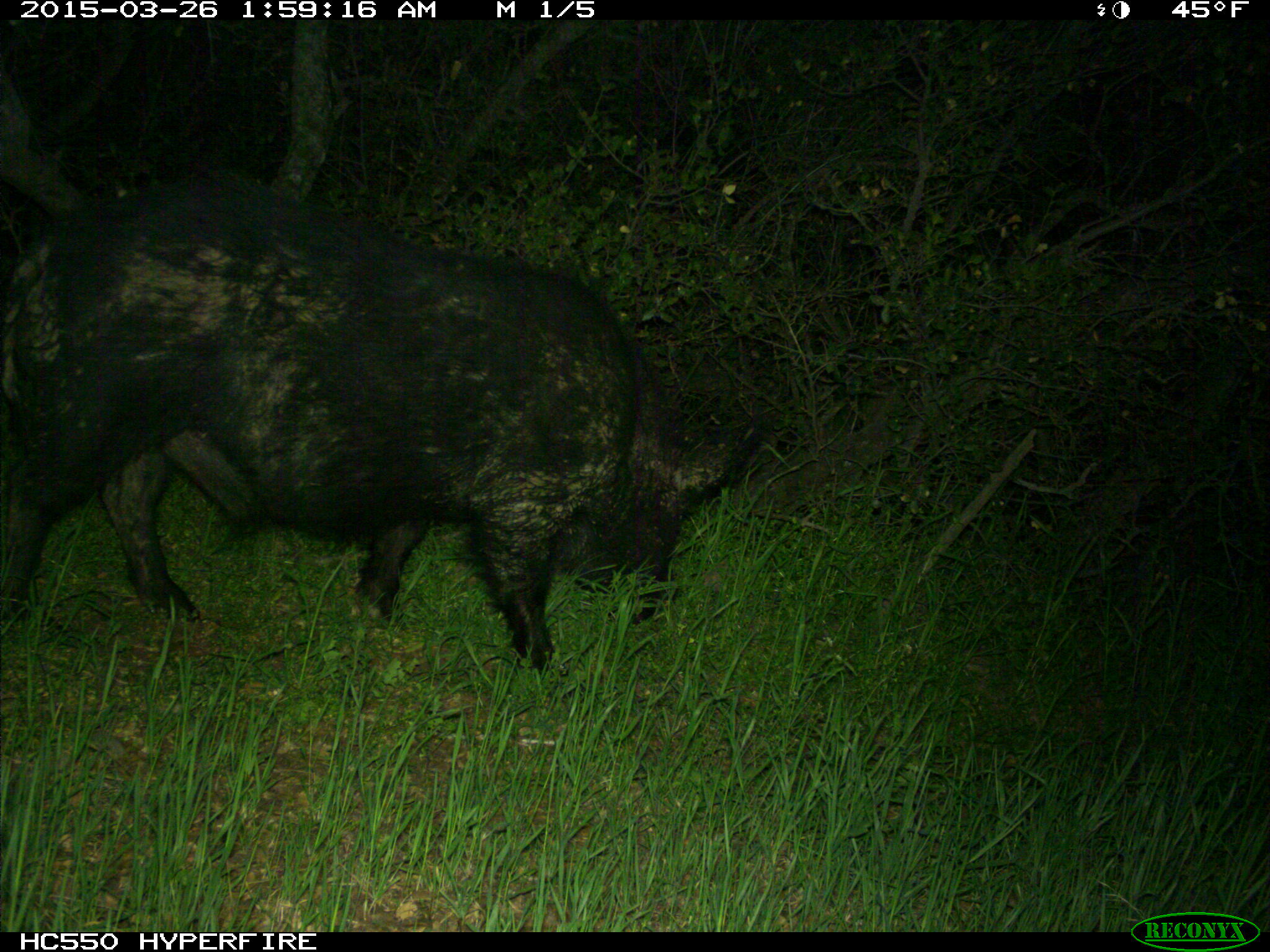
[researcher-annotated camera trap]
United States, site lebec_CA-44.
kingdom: Animalia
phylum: Chordata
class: Mammalia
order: Artiodactyla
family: Suidae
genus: Sus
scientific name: Sus scrofa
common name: wild boar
Sus scrofa (wild boar).